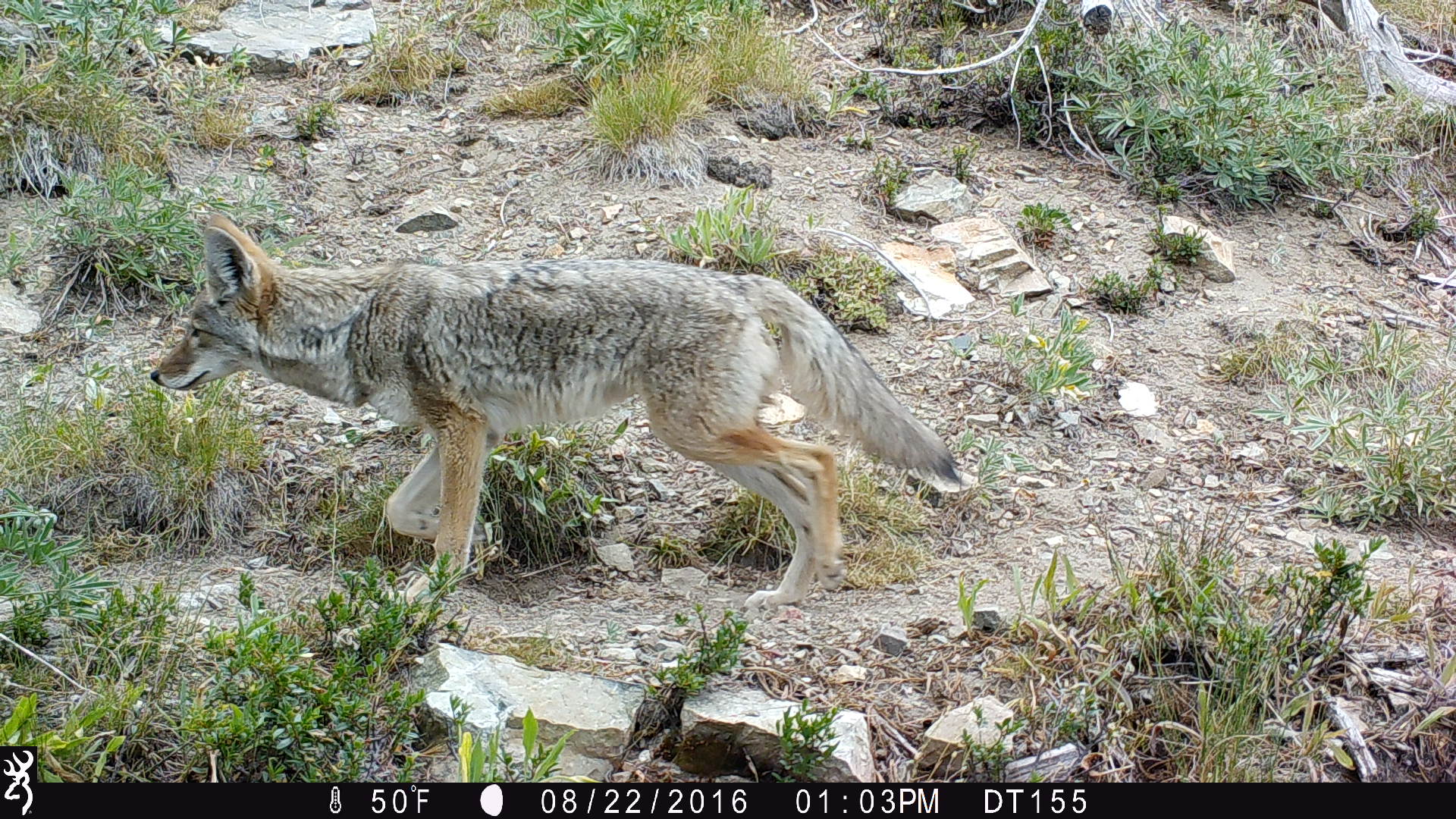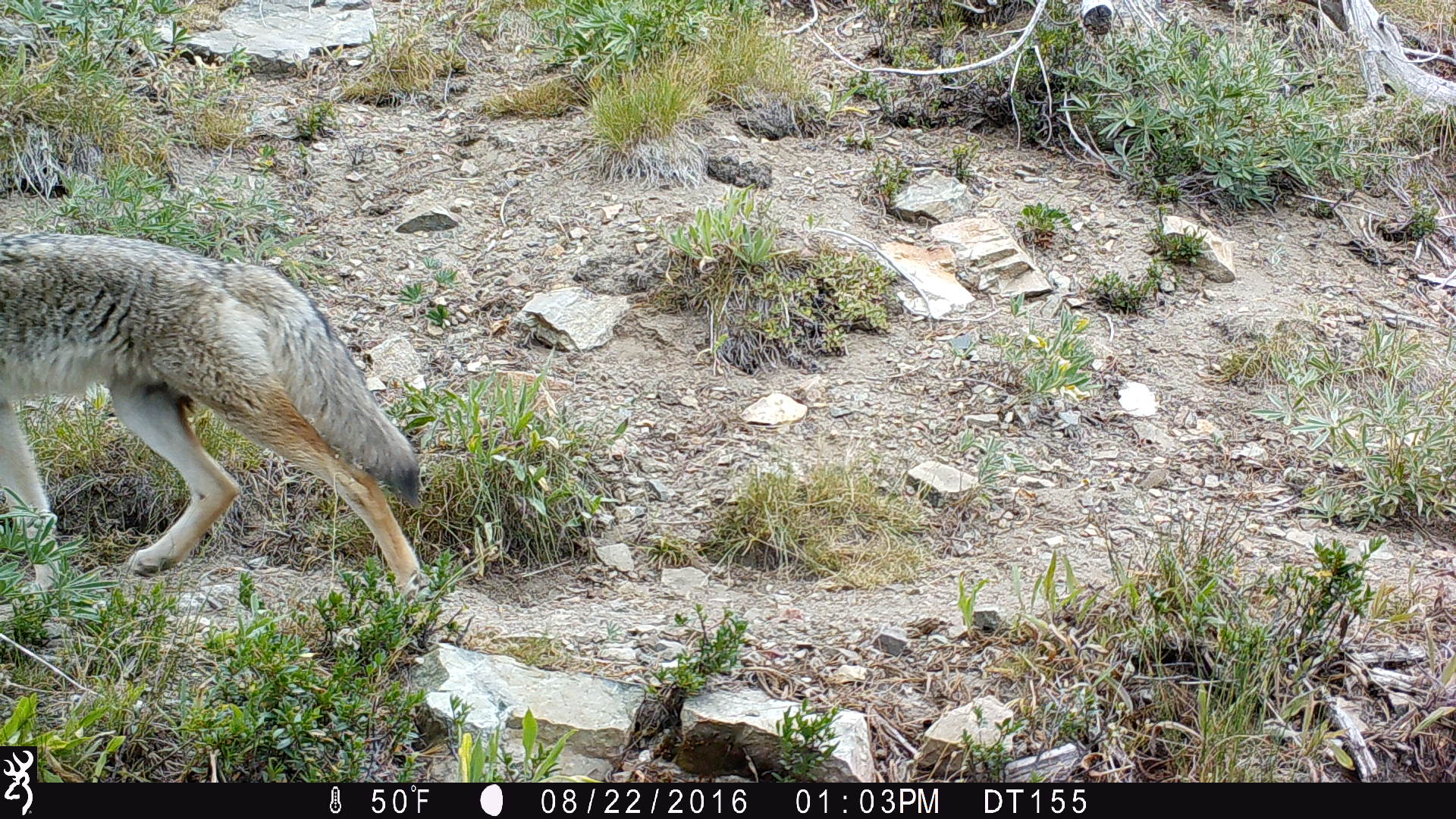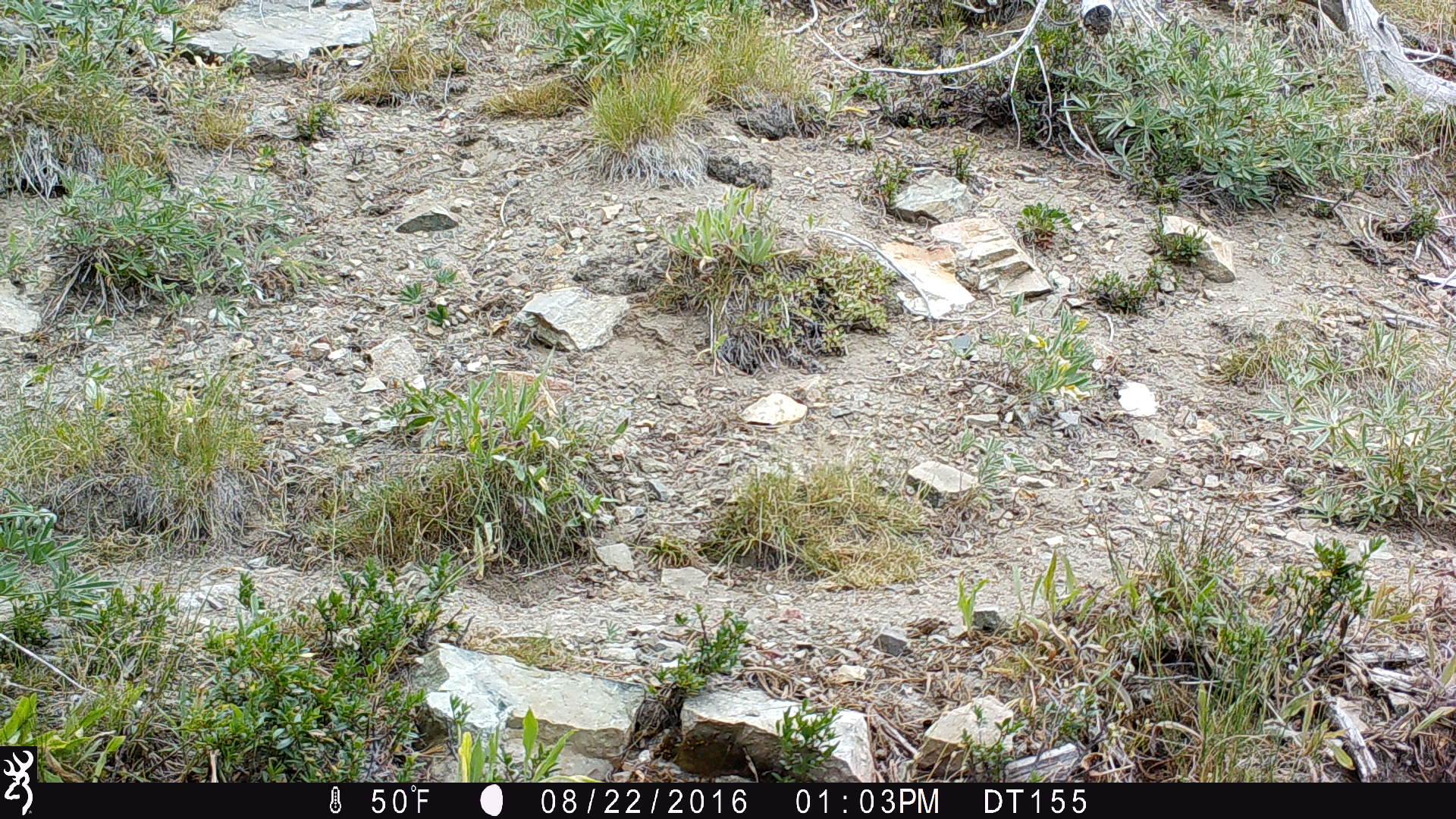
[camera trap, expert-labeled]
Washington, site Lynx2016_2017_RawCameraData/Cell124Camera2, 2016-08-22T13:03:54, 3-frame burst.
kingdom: Animalia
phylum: Chordata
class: Mammalia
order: Carnivora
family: Canidae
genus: Canis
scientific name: Canis latrans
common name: coyote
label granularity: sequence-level